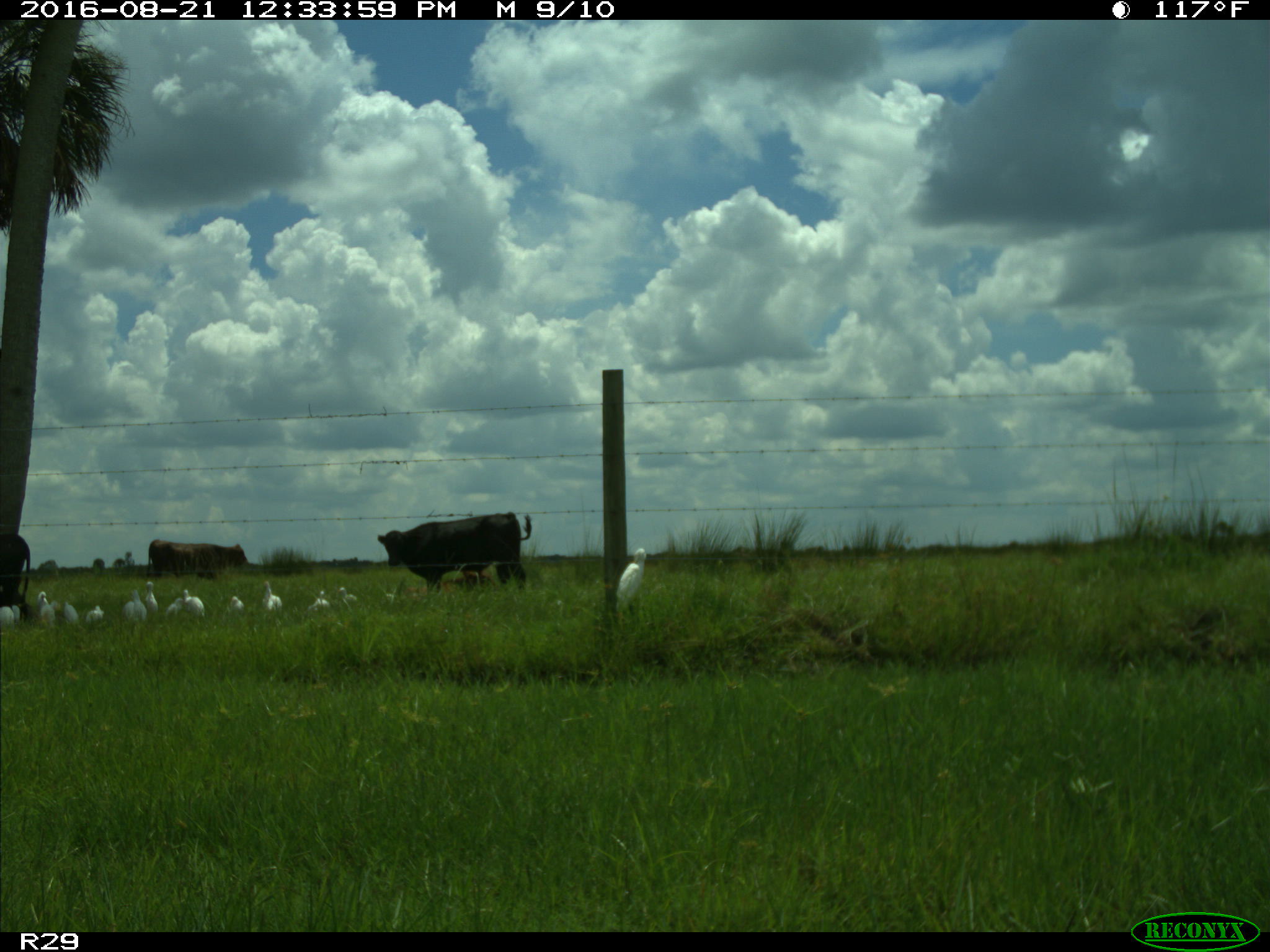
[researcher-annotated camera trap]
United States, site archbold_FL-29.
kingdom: Animalia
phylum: Chordata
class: Mammalia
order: Artiodactyla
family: Bovidae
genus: Bos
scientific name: Bos taurus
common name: domestic cow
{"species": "Bos taurus (domestic cow)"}